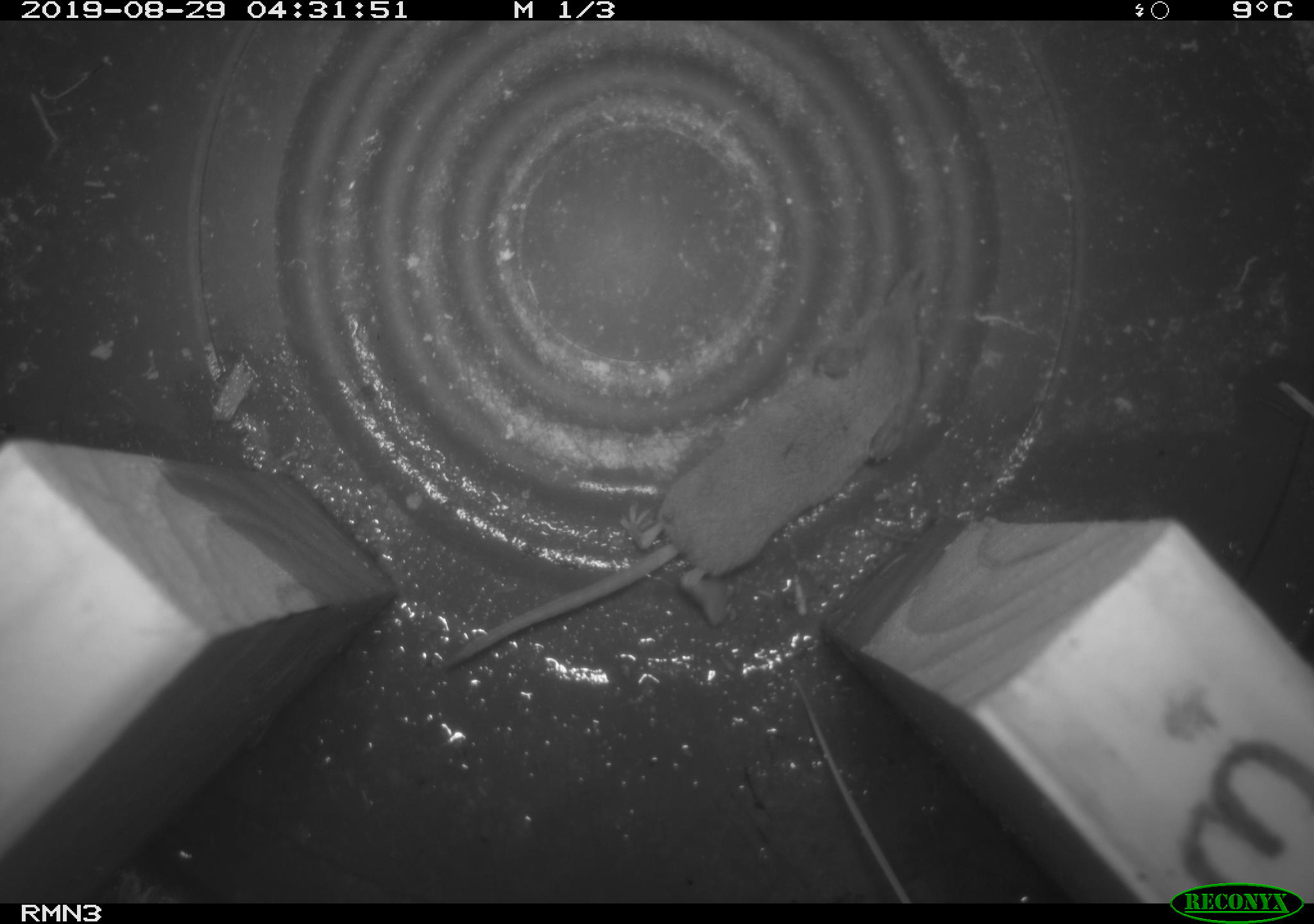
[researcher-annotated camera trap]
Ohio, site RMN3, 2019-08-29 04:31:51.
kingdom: Animalia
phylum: Chordata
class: Mammalia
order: Eulipotyphla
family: Soricidae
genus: Sorex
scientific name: Sorex cinereus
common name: masked shrew